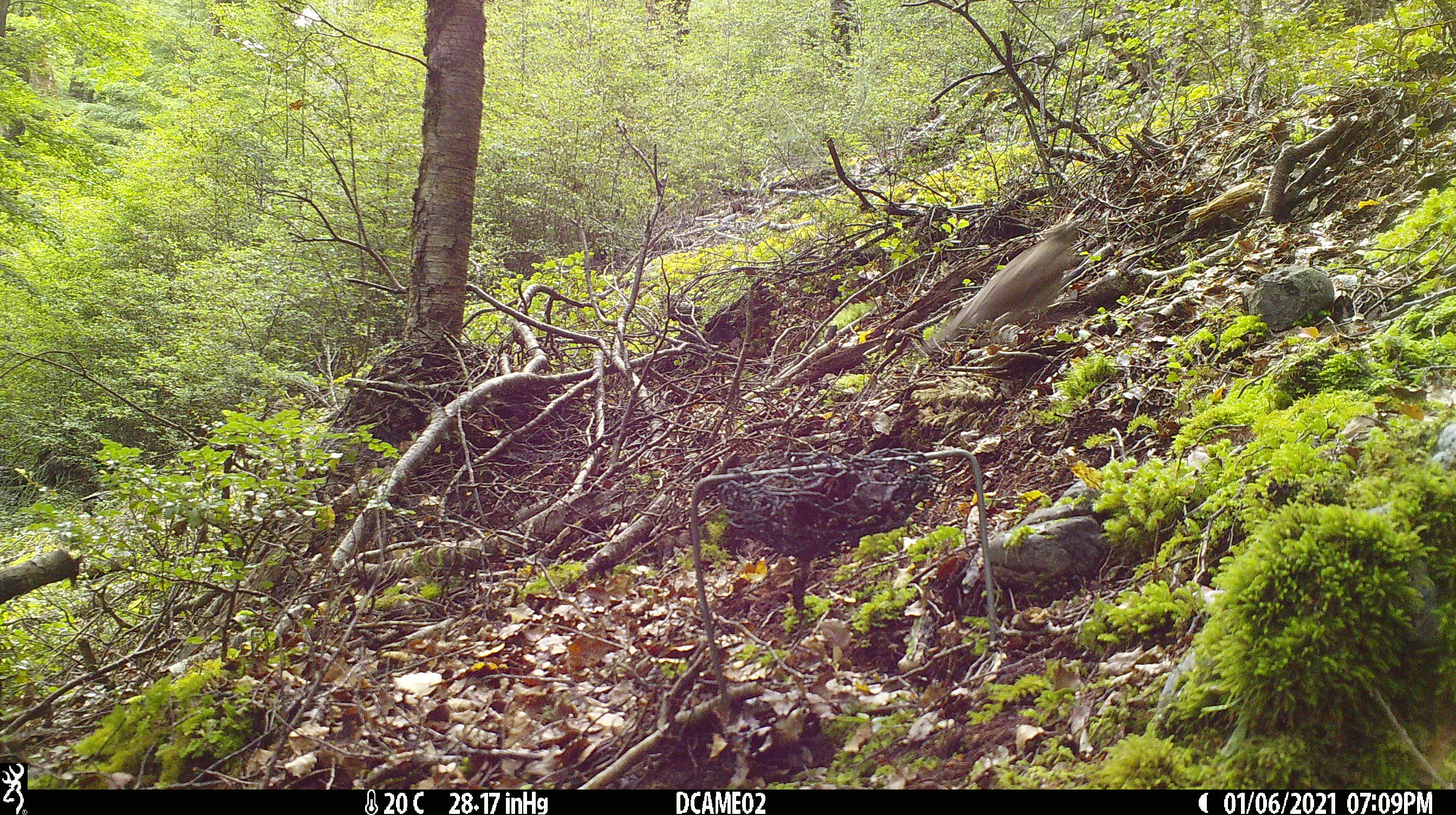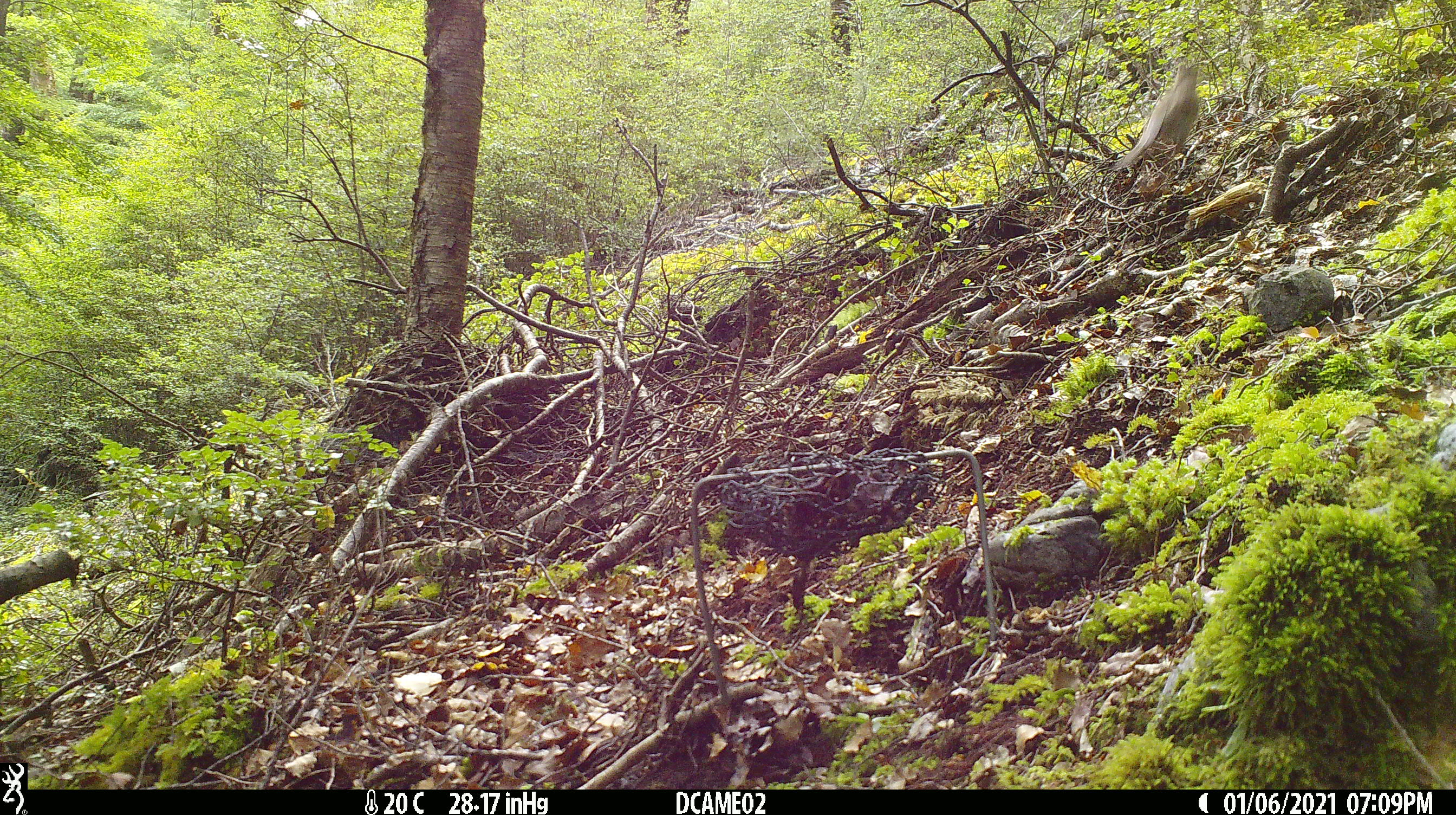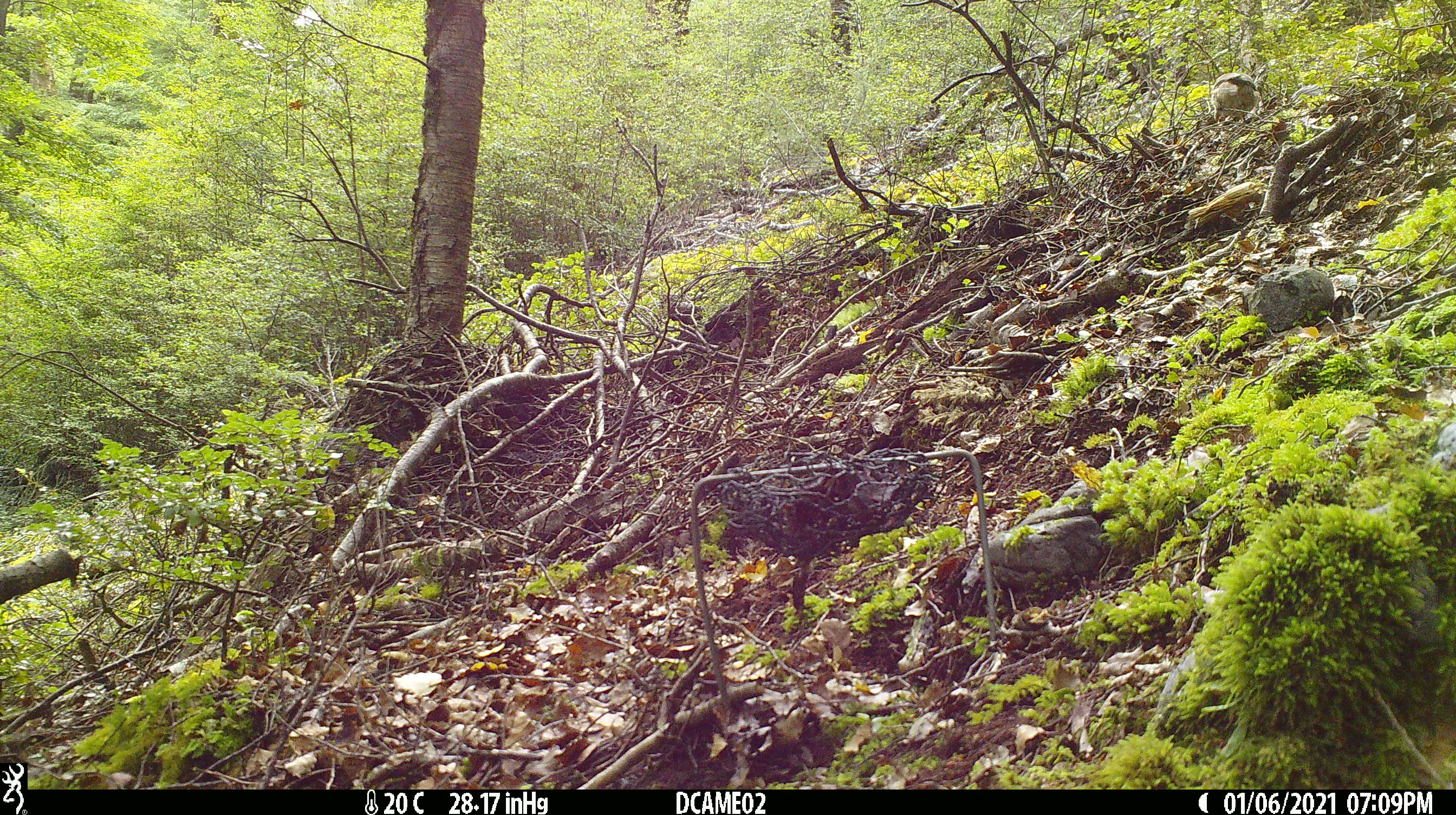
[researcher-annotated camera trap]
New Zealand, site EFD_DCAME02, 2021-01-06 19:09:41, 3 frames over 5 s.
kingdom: Animalia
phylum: Chordata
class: Aves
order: Passeriformes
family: Turdidae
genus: Turdus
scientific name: Turdus philomelos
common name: song thrush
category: thrush